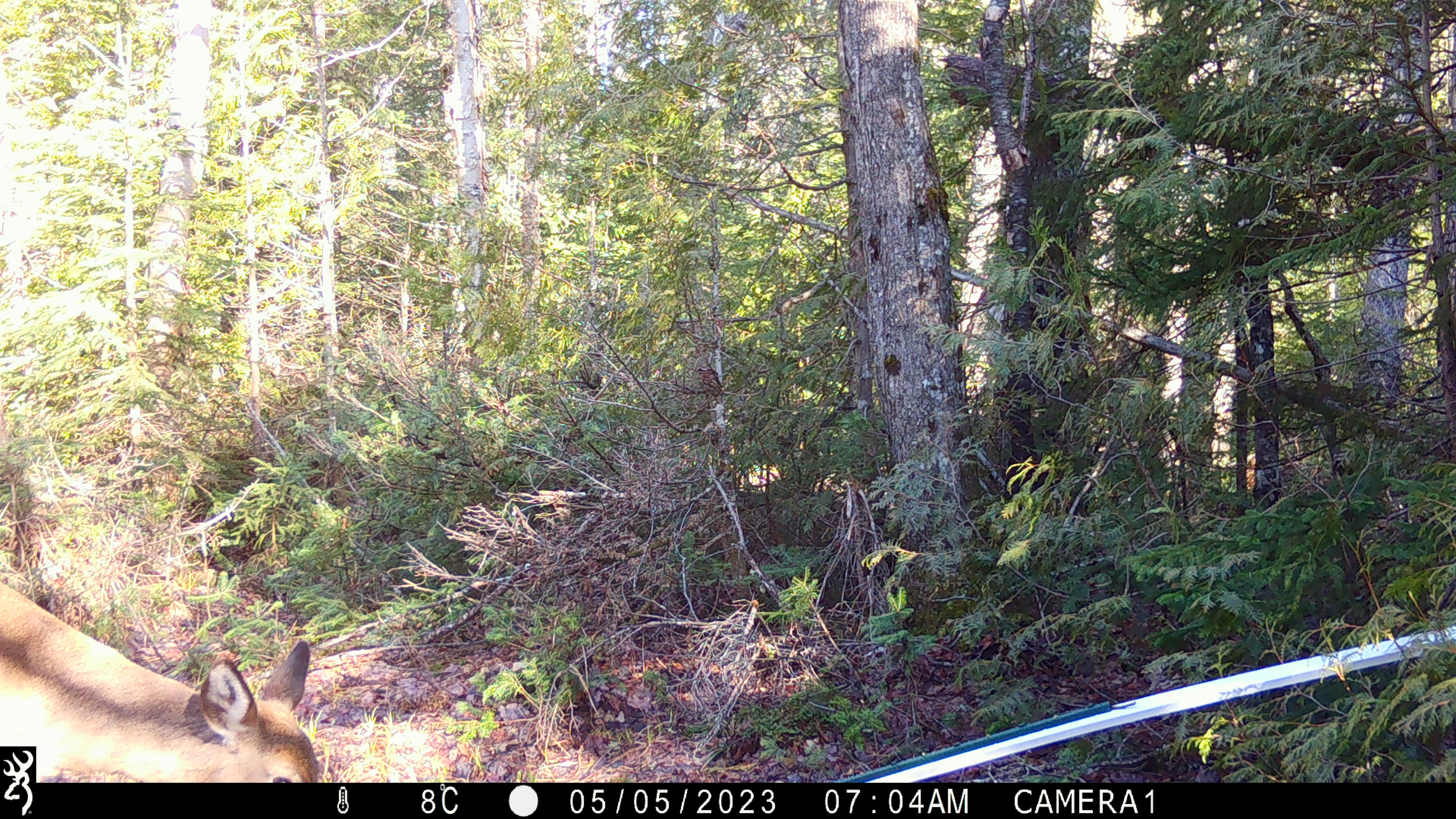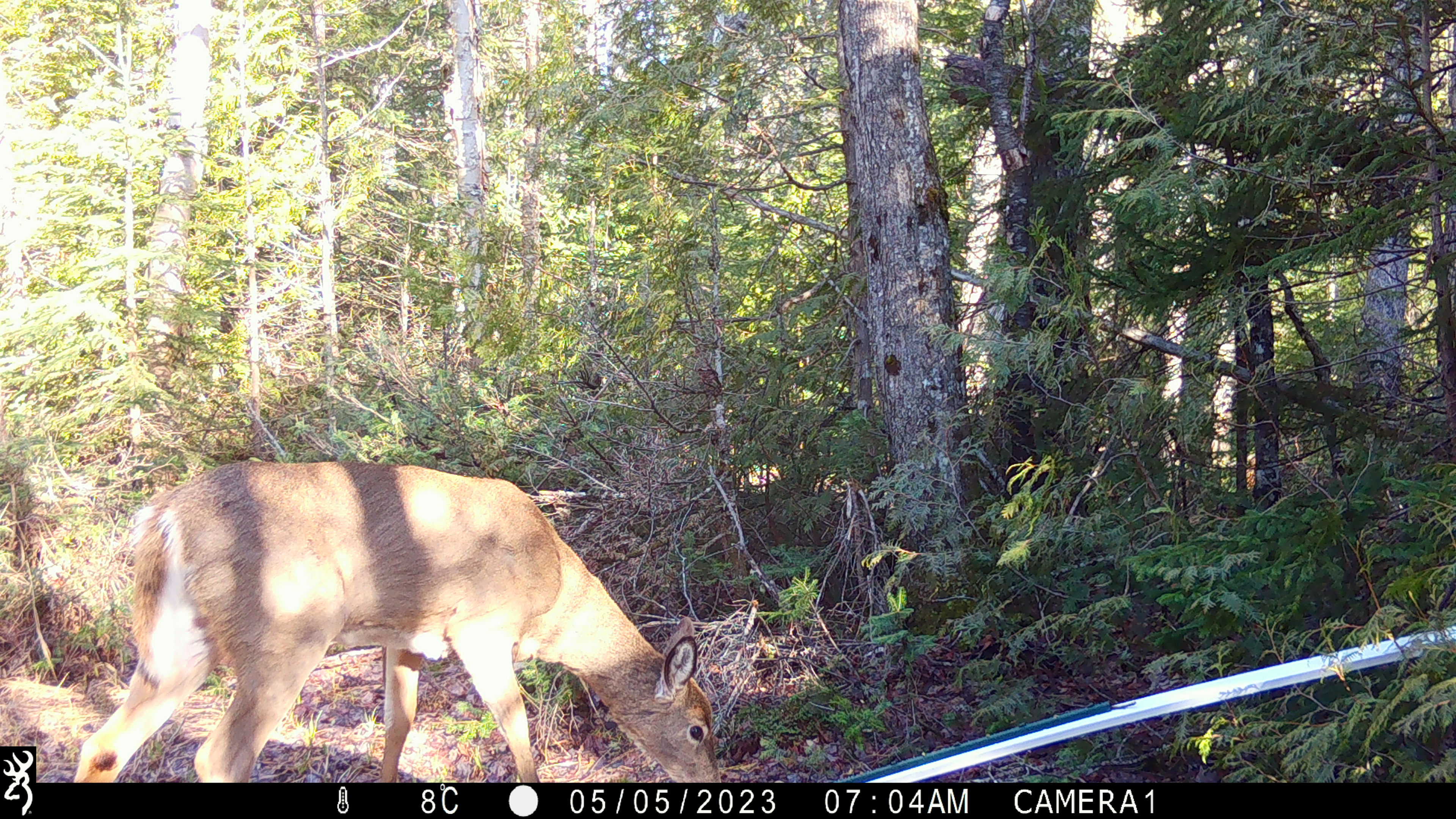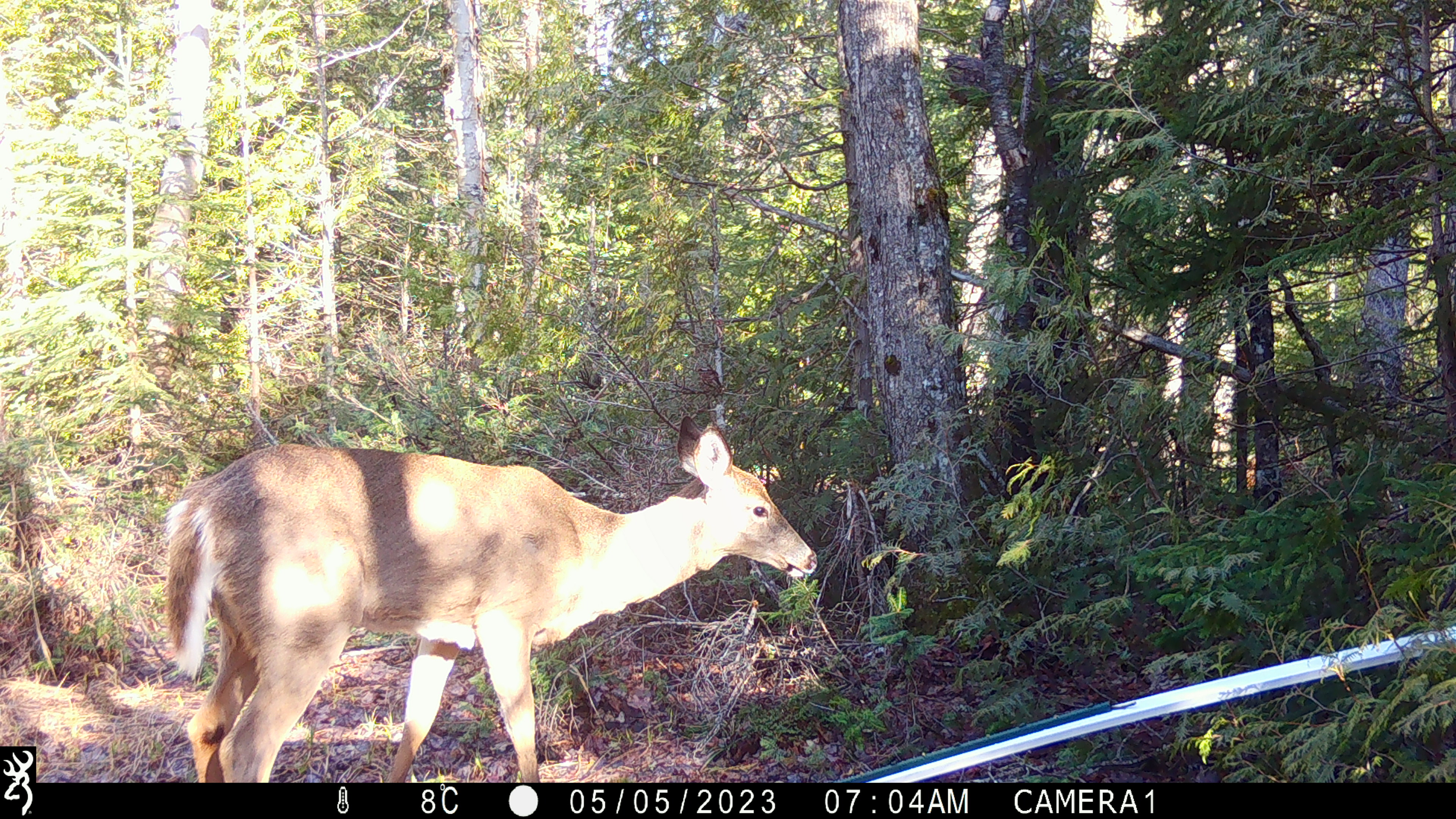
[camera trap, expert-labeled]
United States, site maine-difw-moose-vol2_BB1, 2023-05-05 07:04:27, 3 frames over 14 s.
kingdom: Animalia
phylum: Chordata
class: Mammalia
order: Artiodactyla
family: Cervidae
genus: Odocoileus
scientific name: Odocoileus virginianus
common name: white-tailed deer